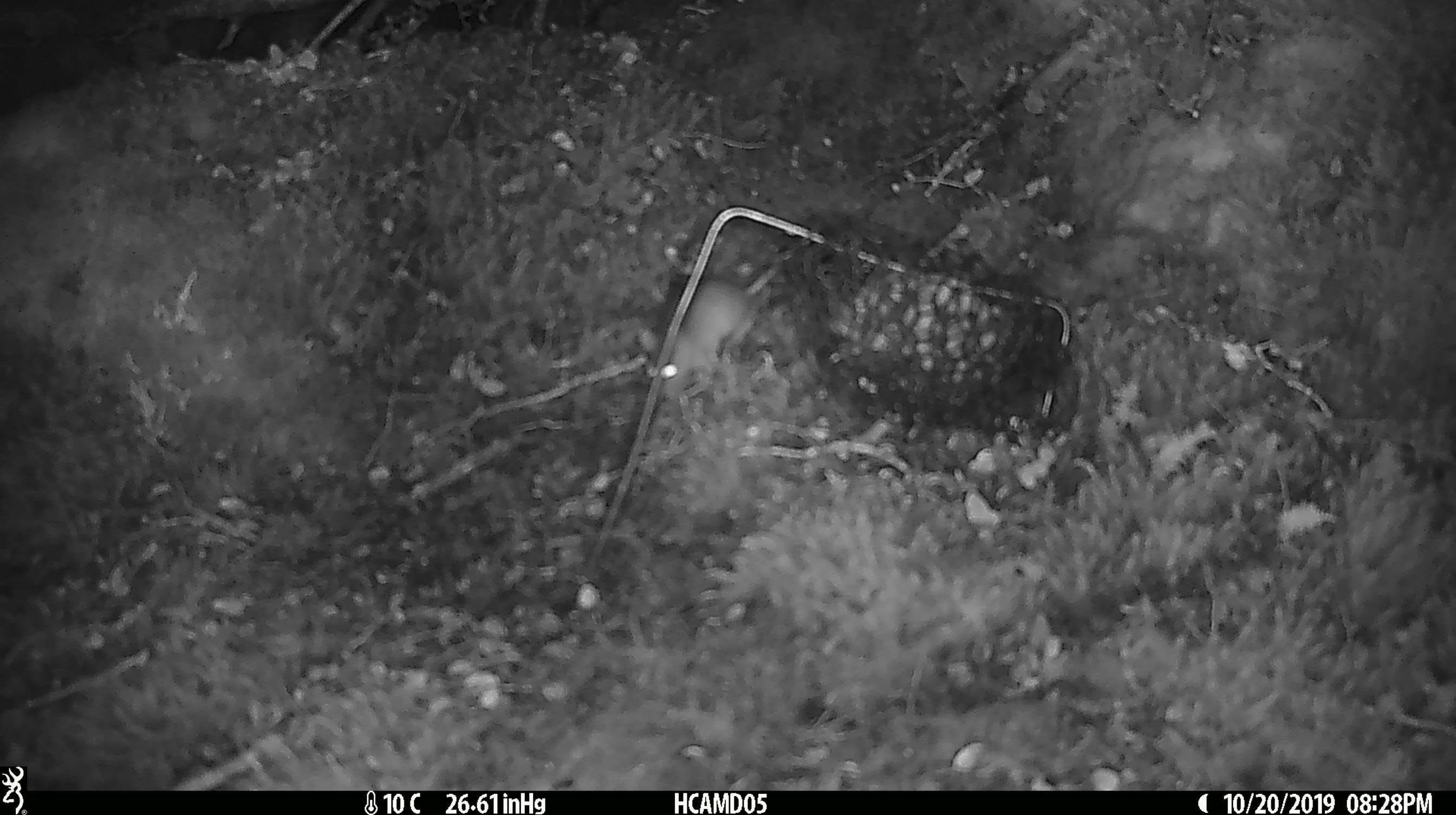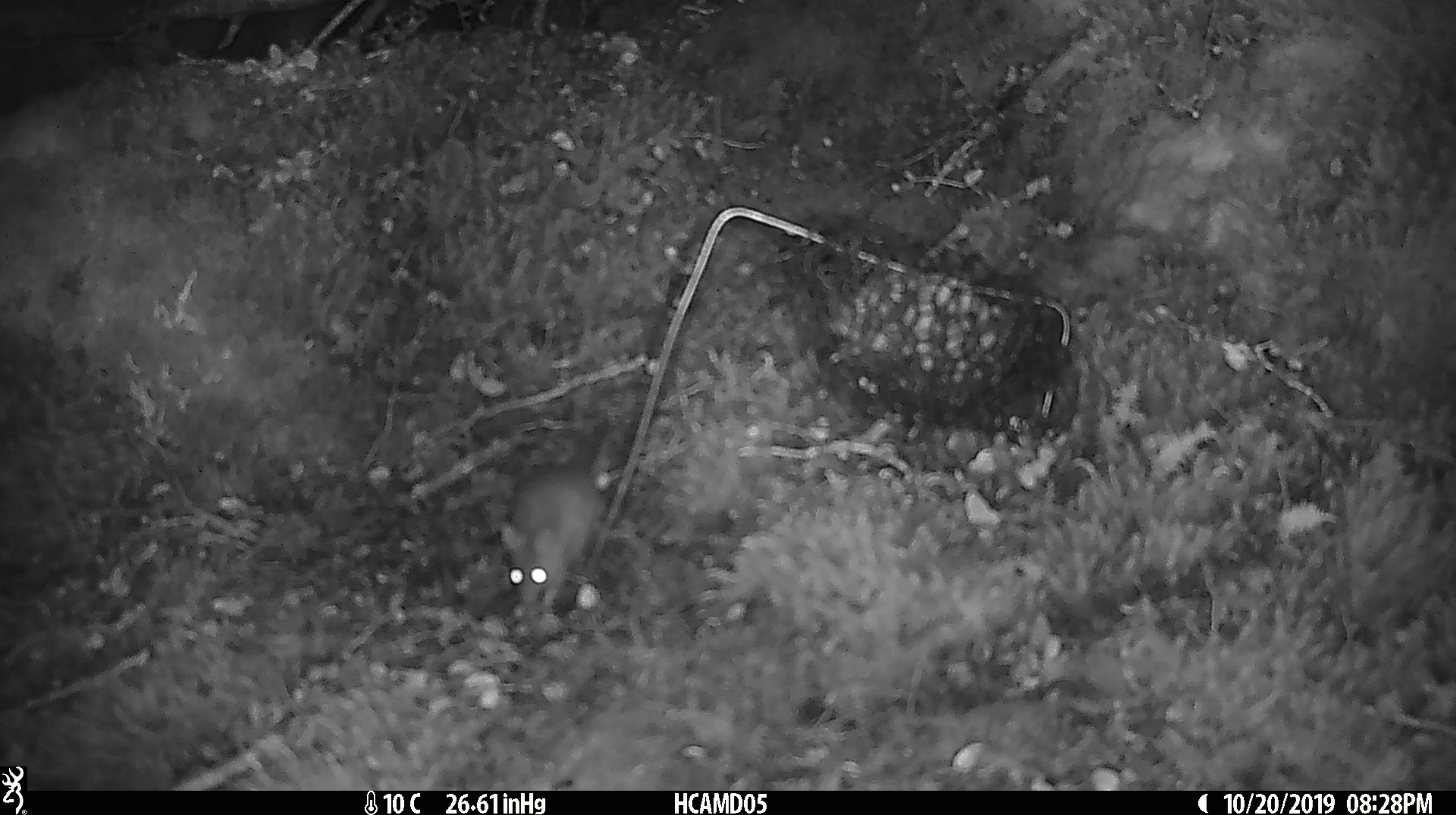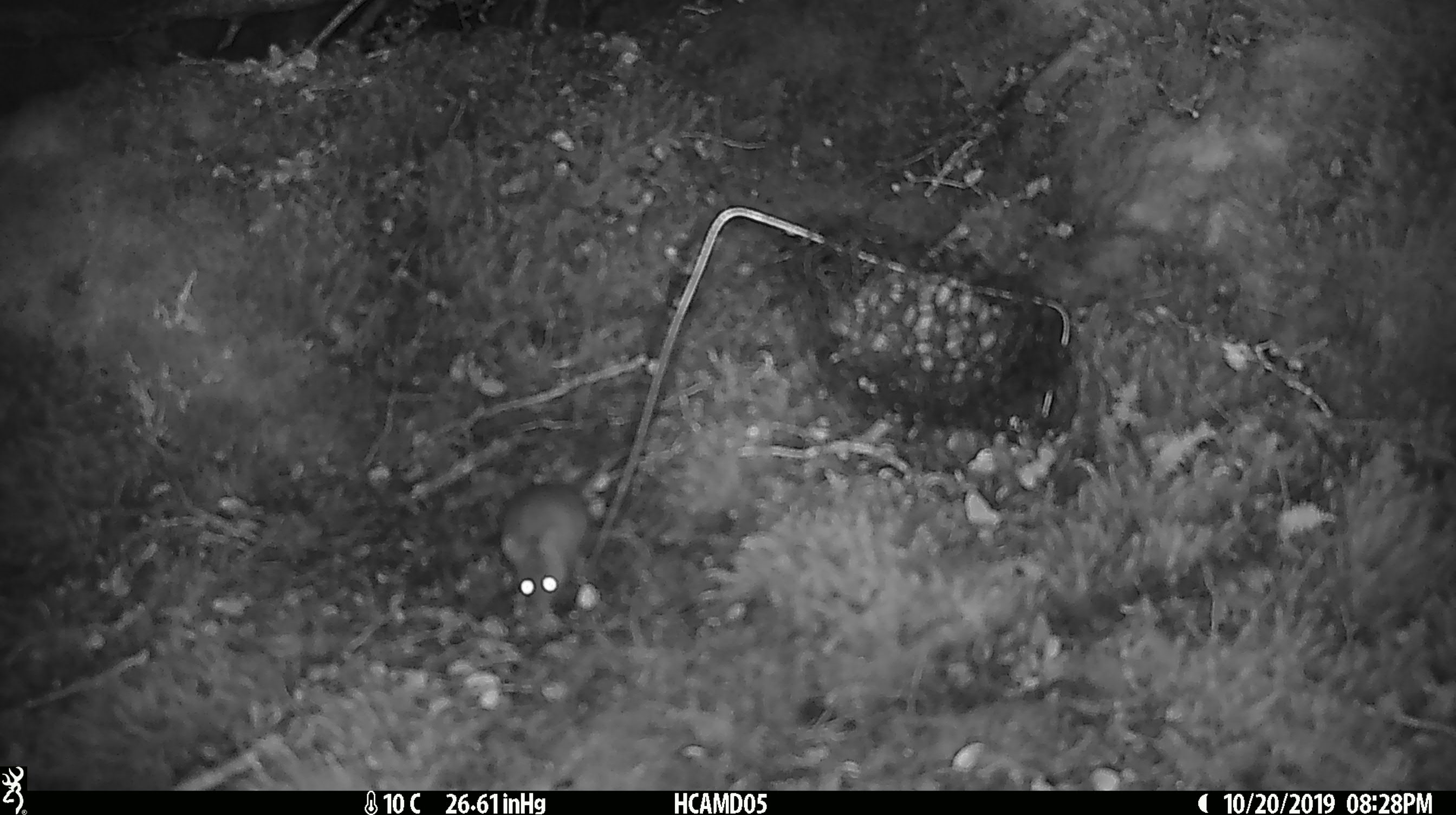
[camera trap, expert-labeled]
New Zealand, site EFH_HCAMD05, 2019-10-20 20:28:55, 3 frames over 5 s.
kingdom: Animalia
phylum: Chordata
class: Mammalia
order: Rodentia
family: Muridae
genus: Mus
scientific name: Mus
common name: mouse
Mouse (Mus).